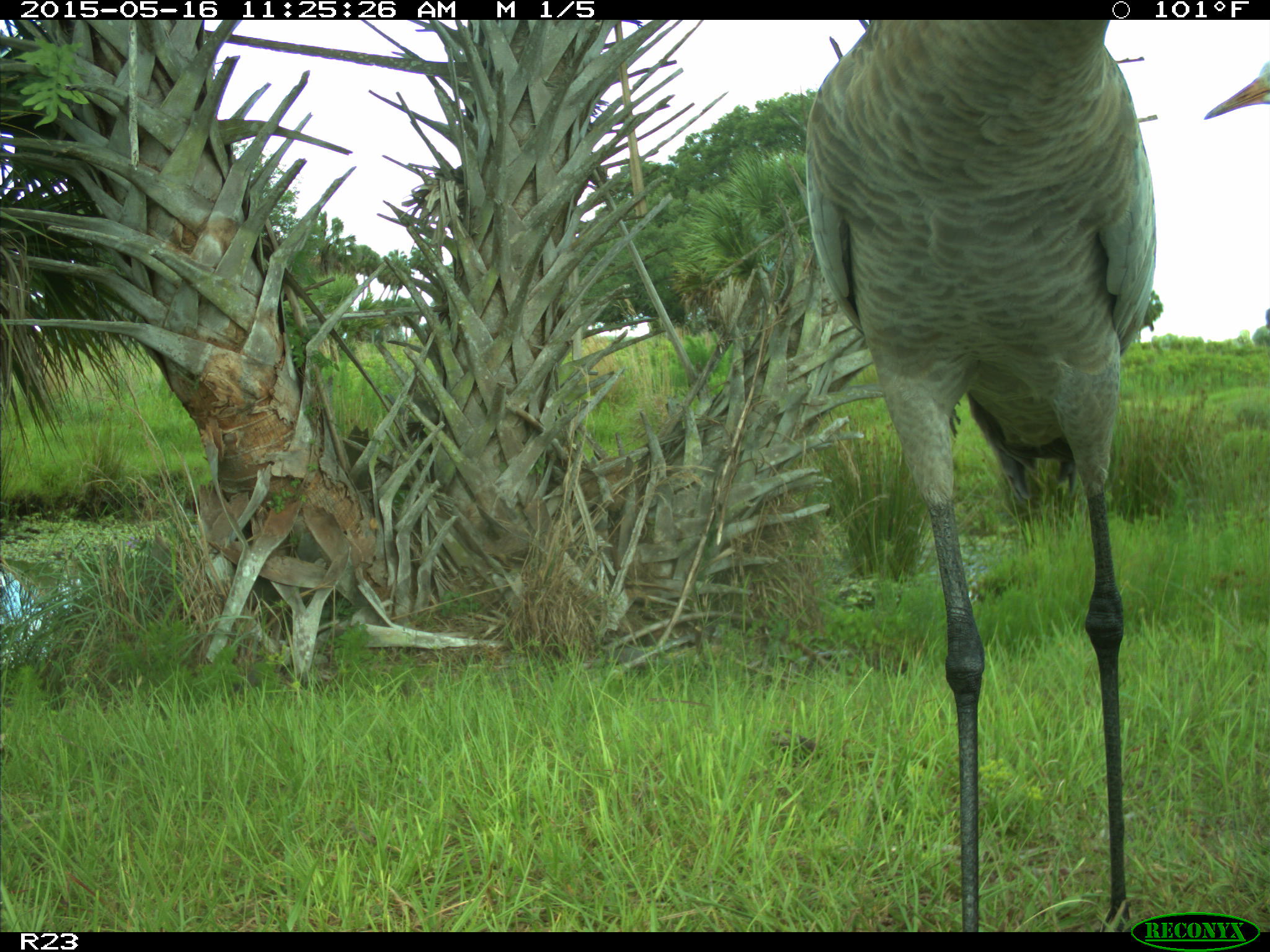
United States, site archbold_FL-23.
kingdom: Animalia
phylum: Chordata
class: Mammalia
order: Artiodactyla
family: Bovidae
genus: Bos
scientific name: Bos taurus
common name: domestic cow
Bos taurus (domestic cow).